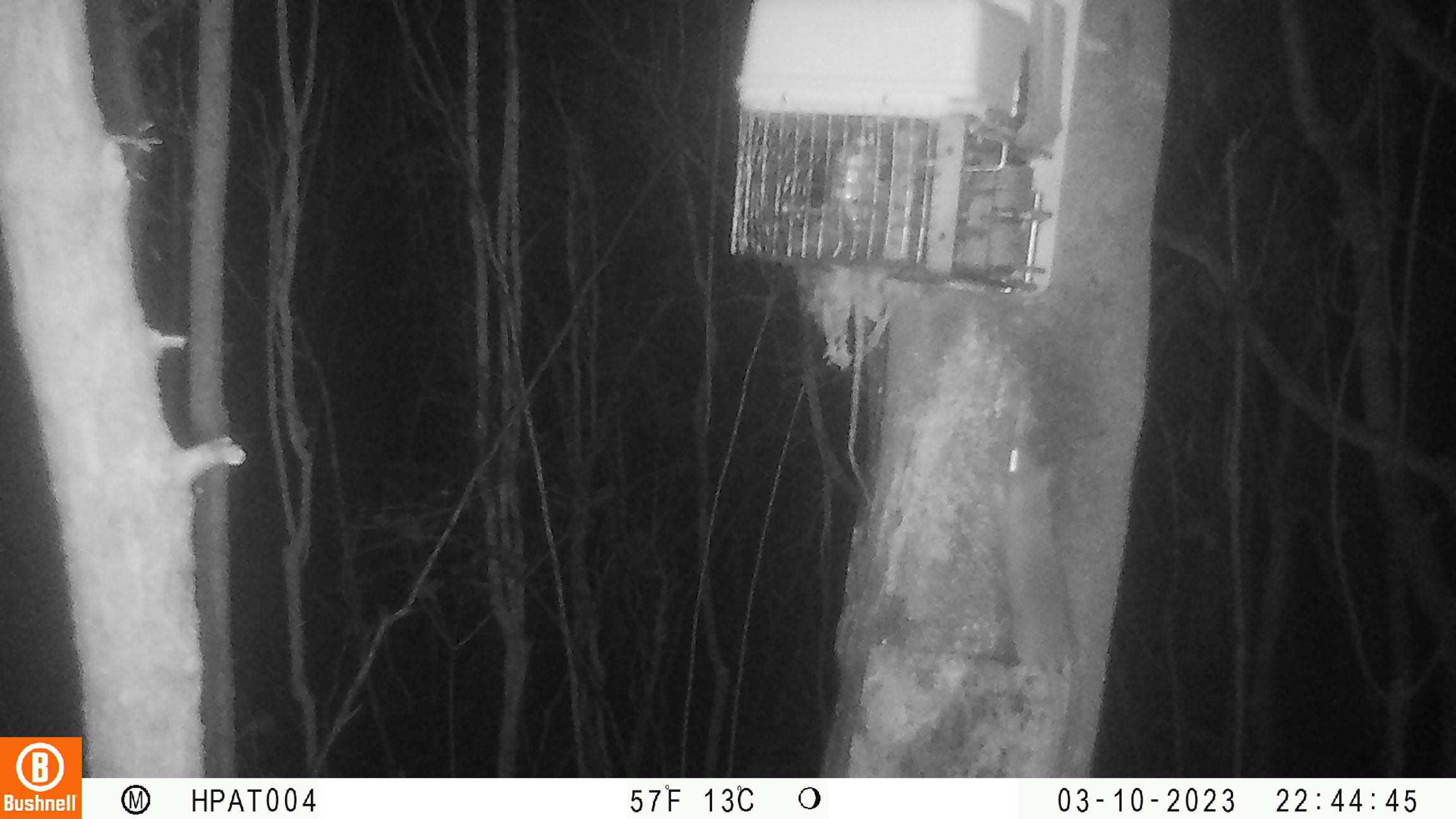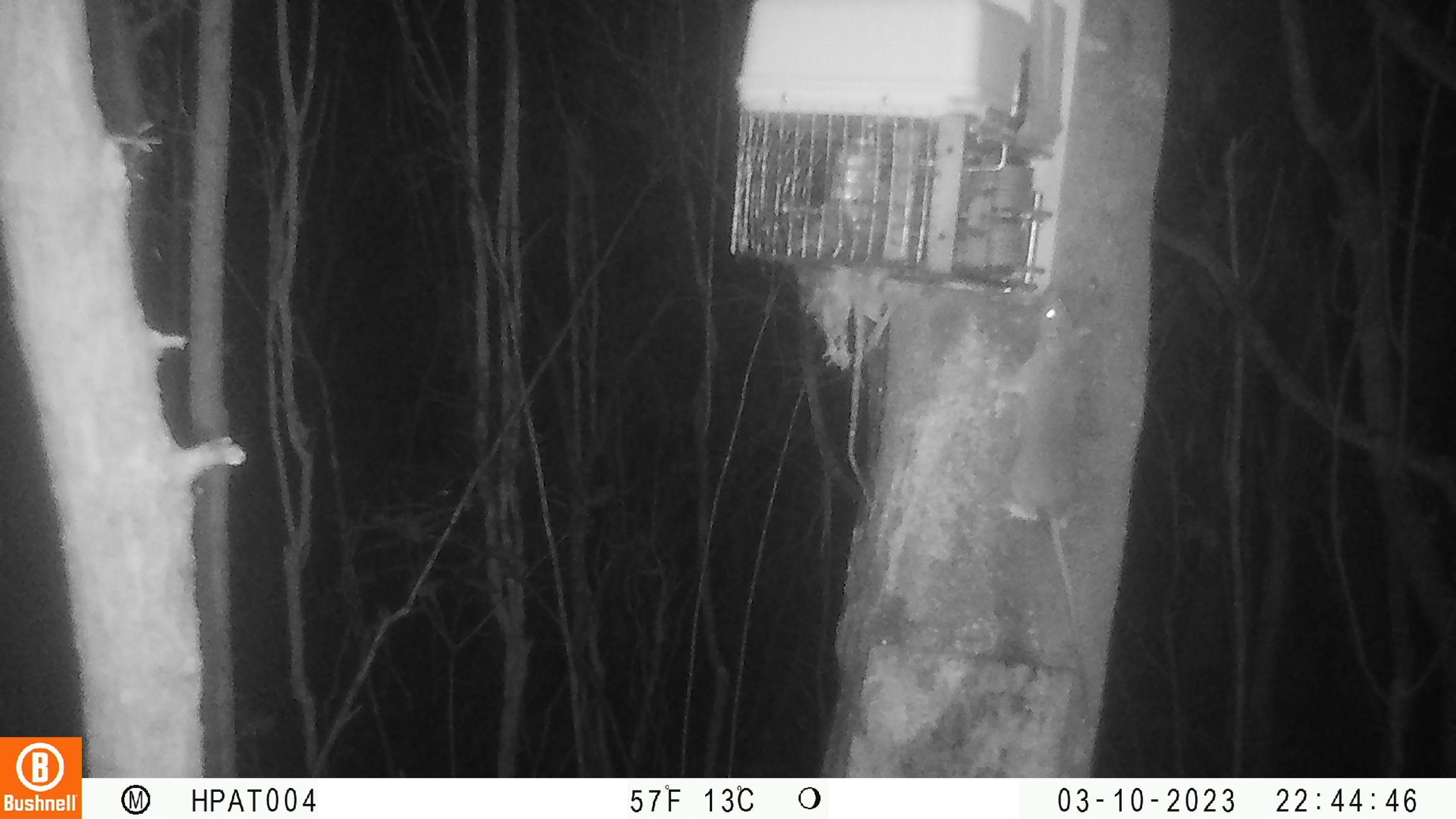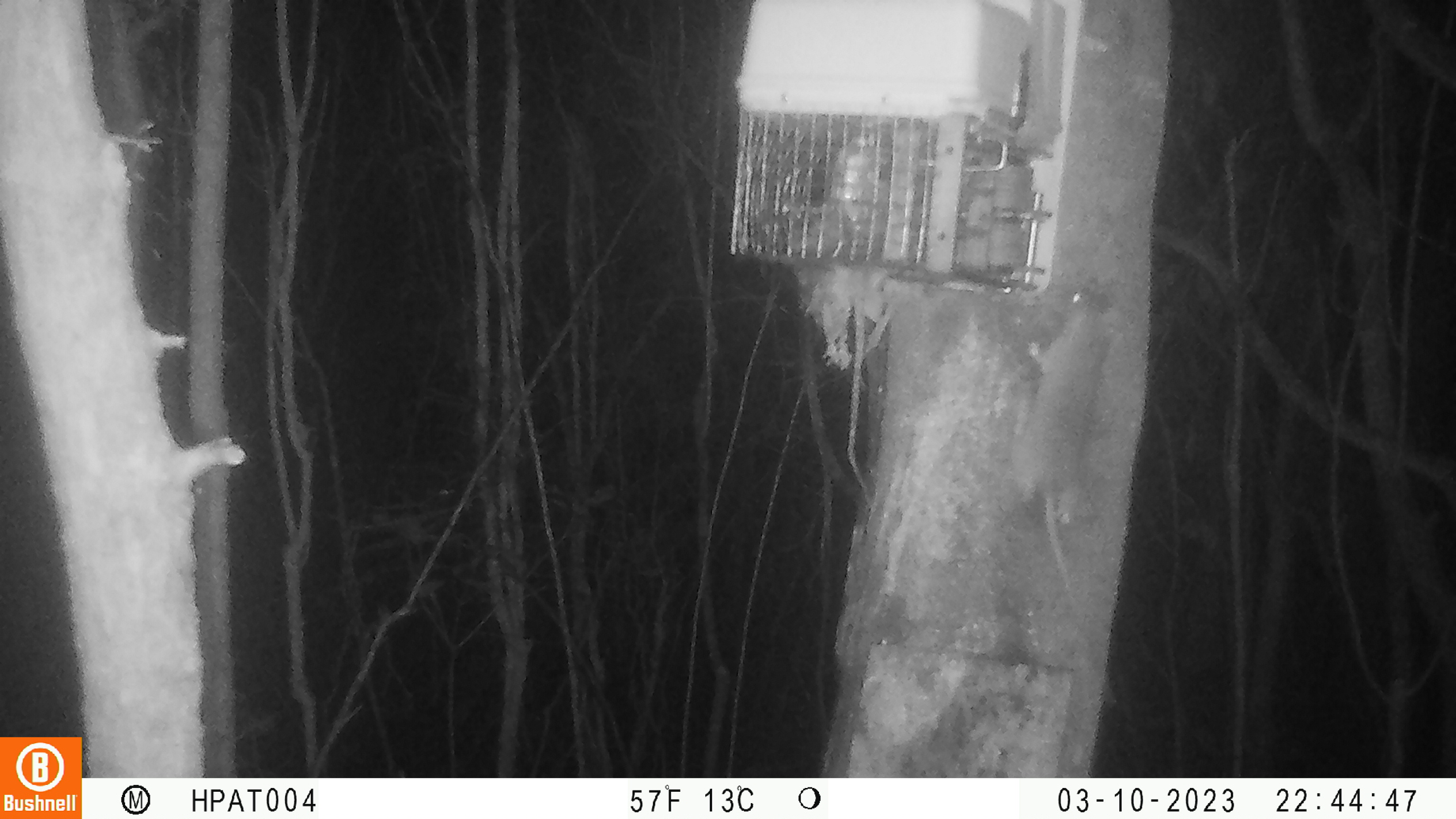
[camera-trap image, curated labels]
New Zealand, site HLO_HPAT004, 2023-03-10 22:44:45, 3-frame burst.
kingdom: Animalia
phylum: Chordata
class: Mammalia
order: Rodentia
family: Muridae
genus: Rattus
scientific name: Rattus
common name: rat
Rat (Rattus).